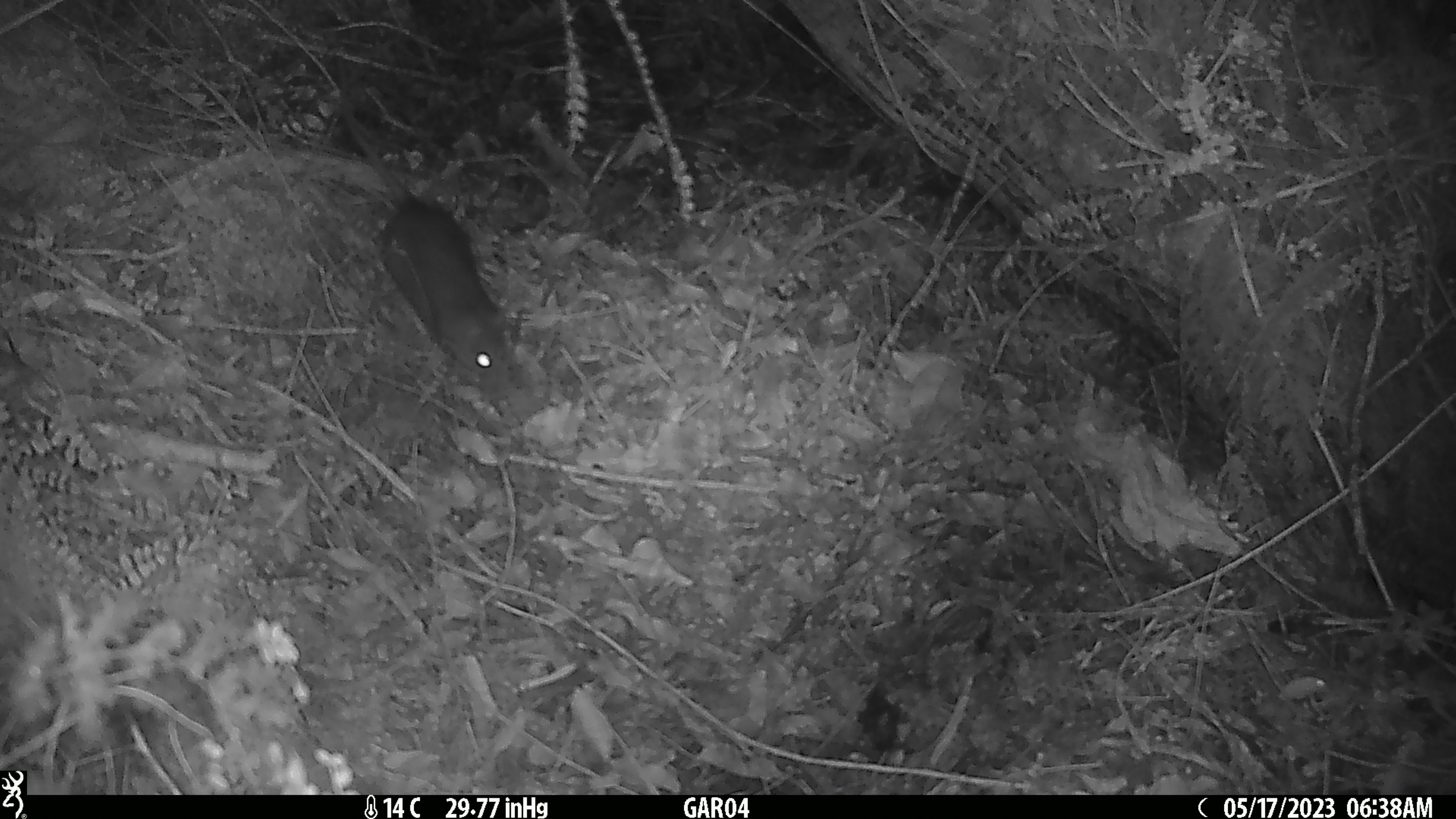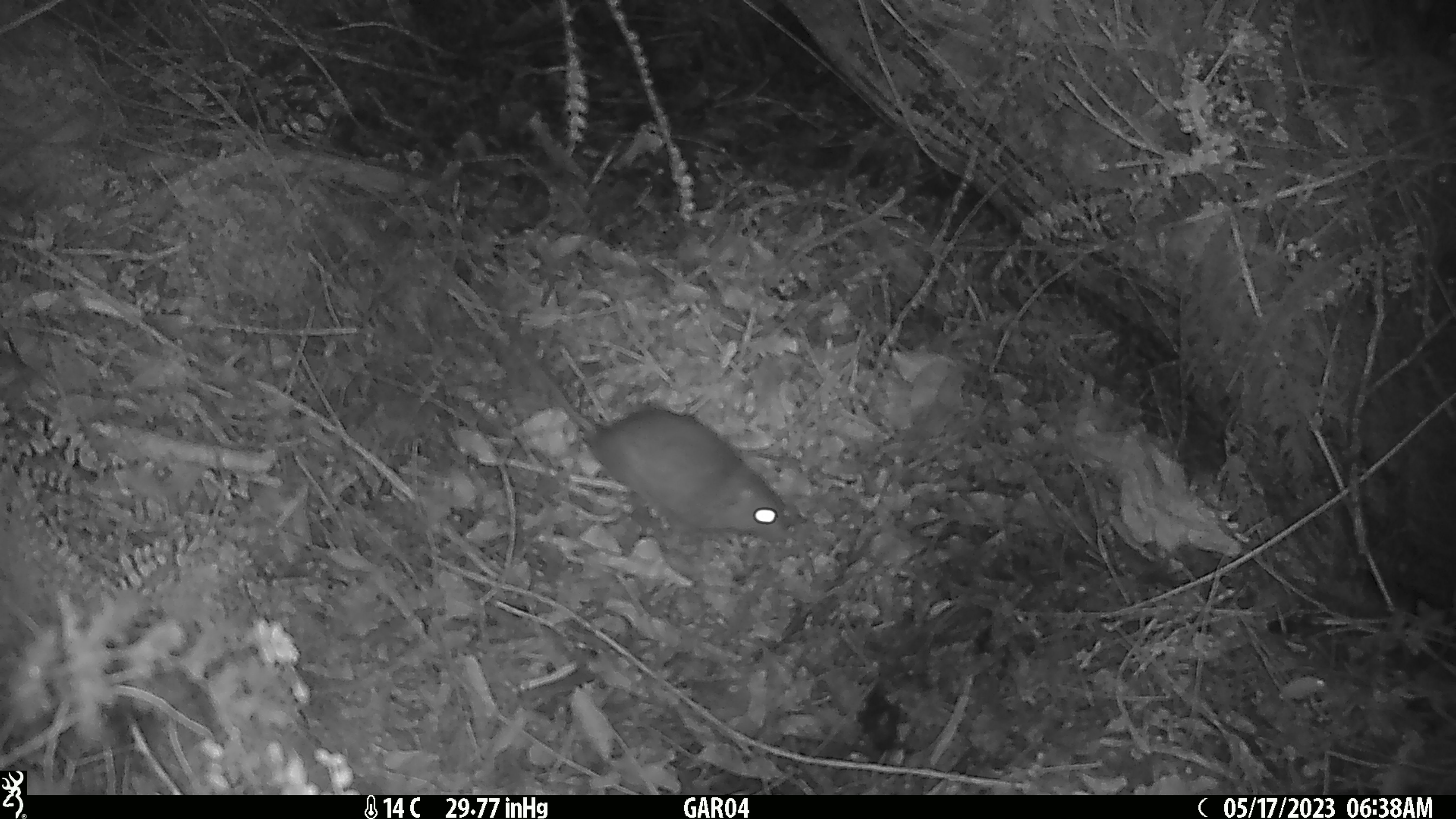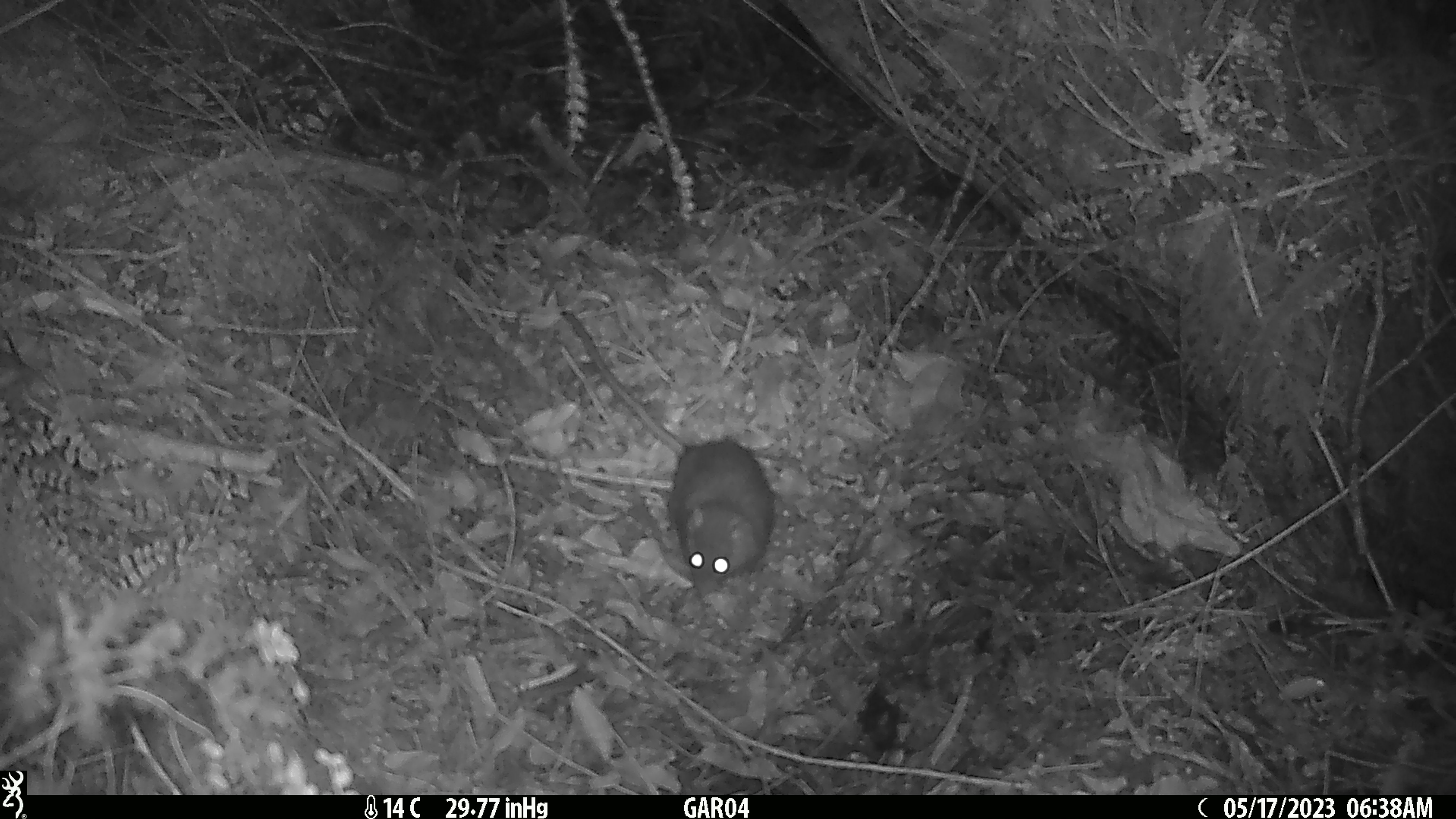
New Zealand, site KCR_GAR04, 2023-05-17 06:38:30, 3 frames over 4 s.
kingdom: Animalia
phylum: Chordata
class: Mammalia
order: Rodentia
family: Muridae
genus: Rattus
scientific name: Rattus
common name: rat